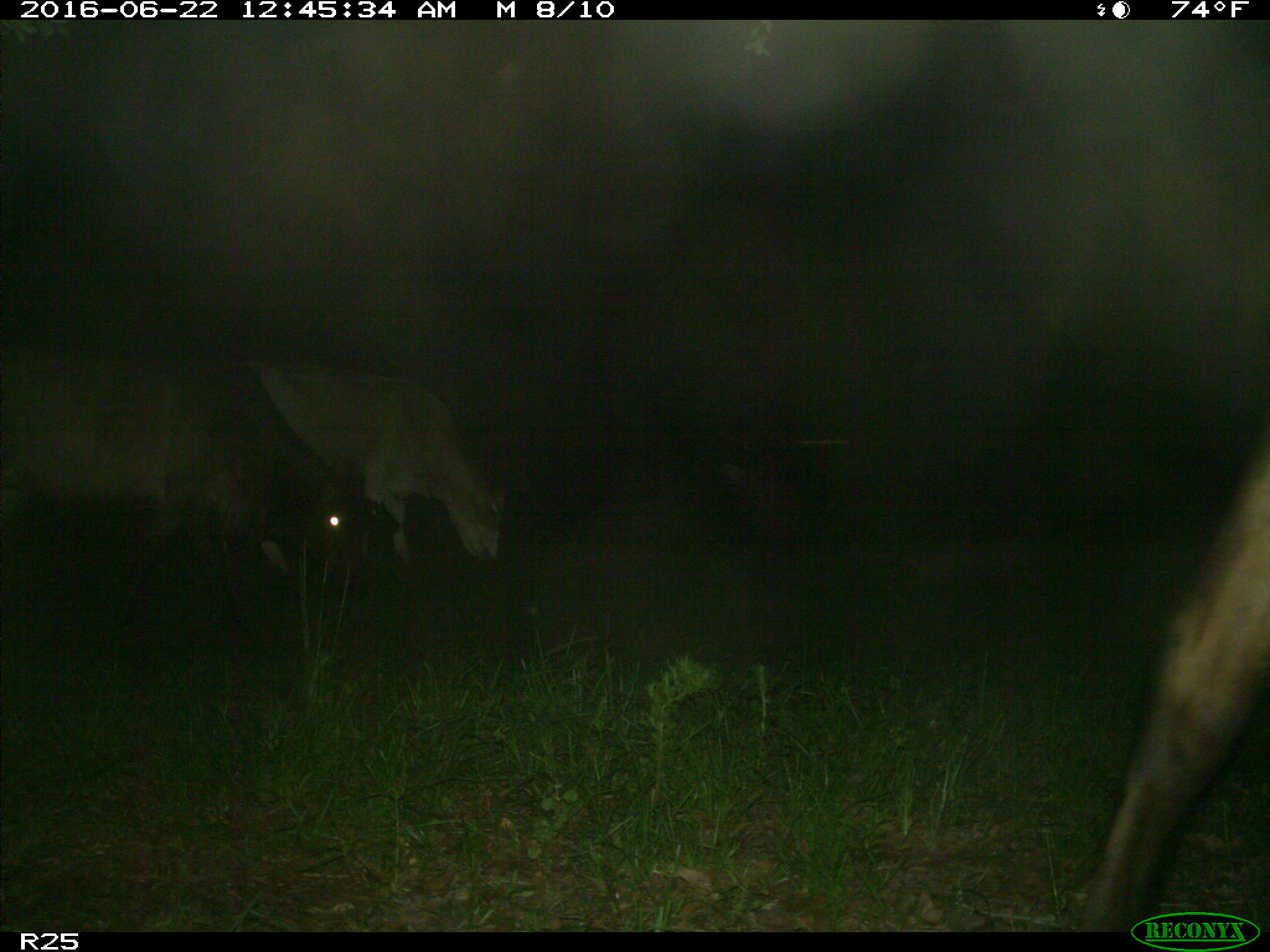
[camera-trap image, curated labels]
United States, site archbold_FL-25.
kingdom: Animalia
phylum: Chordata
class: Mammalia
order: Artiodactyla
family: Bovidae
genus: Bos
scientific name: Bos taurus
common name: domestic cow